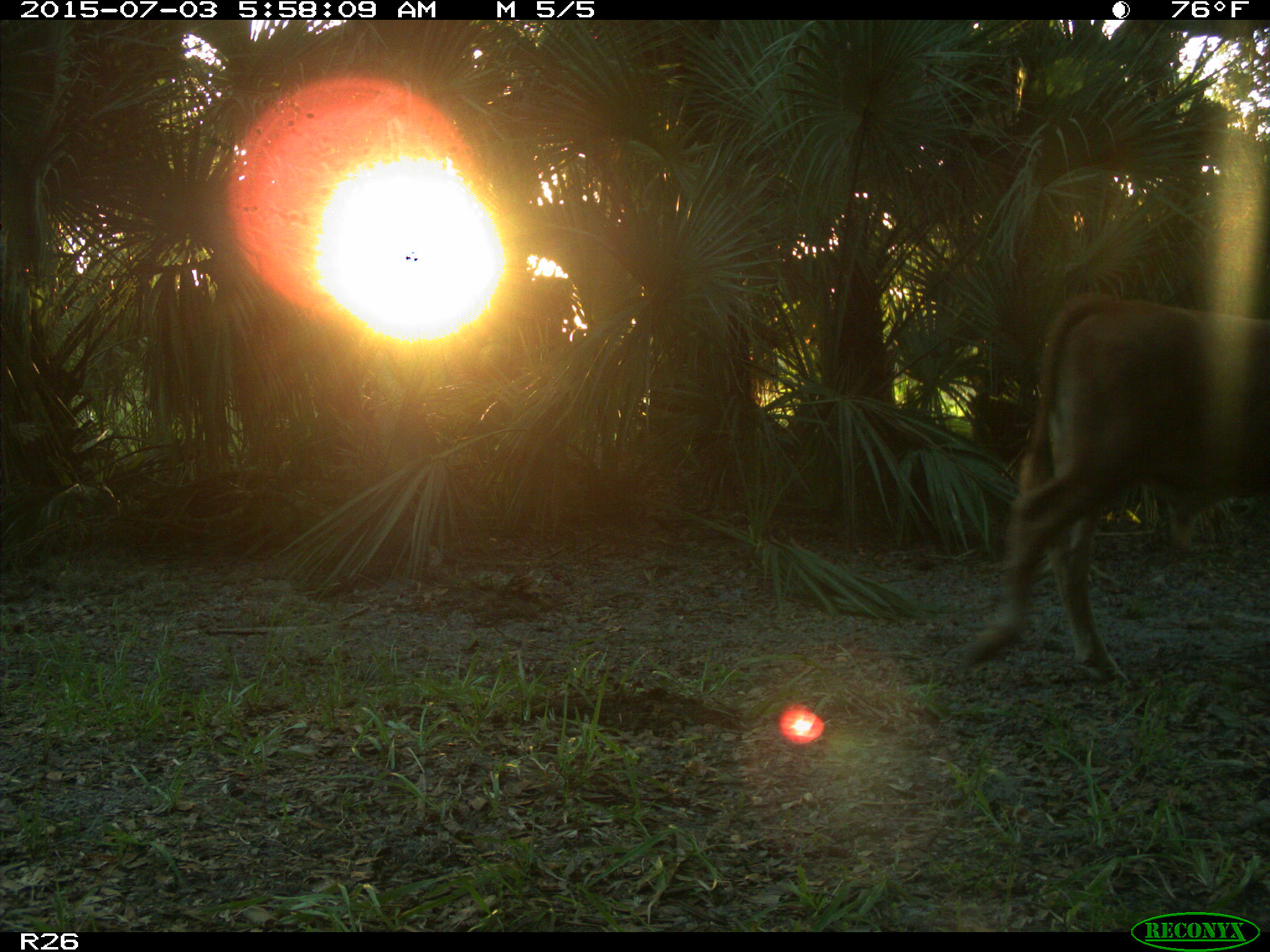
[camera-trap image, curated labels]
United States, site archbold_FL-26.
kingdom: Animalia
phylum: Chordata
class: Mammalia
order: Artiodactyla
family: Bovidae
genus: Bos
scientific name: Bos taurus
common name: domestic cow